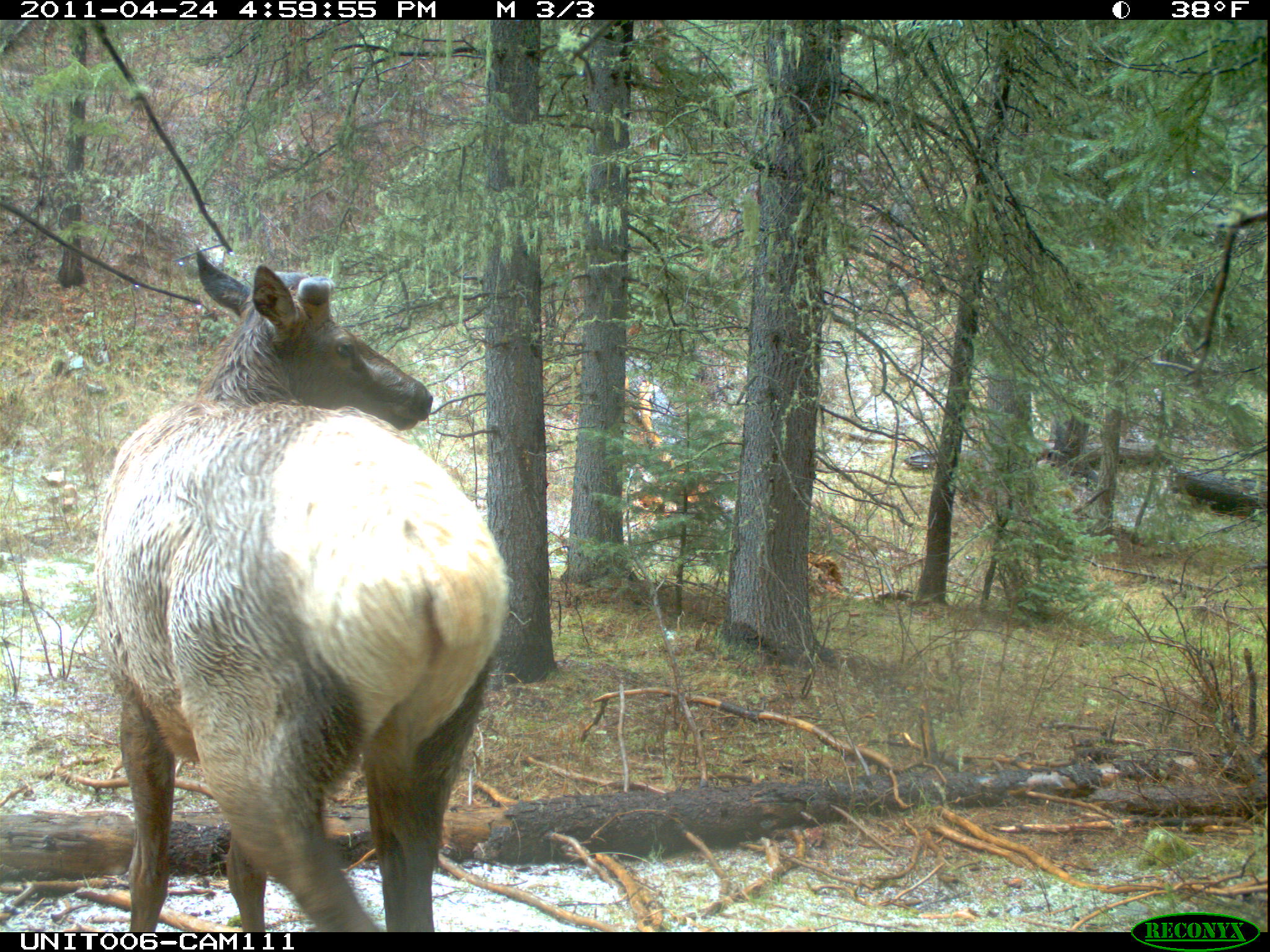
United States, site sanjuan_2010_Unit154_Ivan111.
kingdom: Animalia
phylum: Chordata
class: Mammalia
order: Artiodactyla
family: Cervidae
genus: Cervus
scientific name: Cervus elaphus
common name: red deer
Cervus elaphus (red deer).